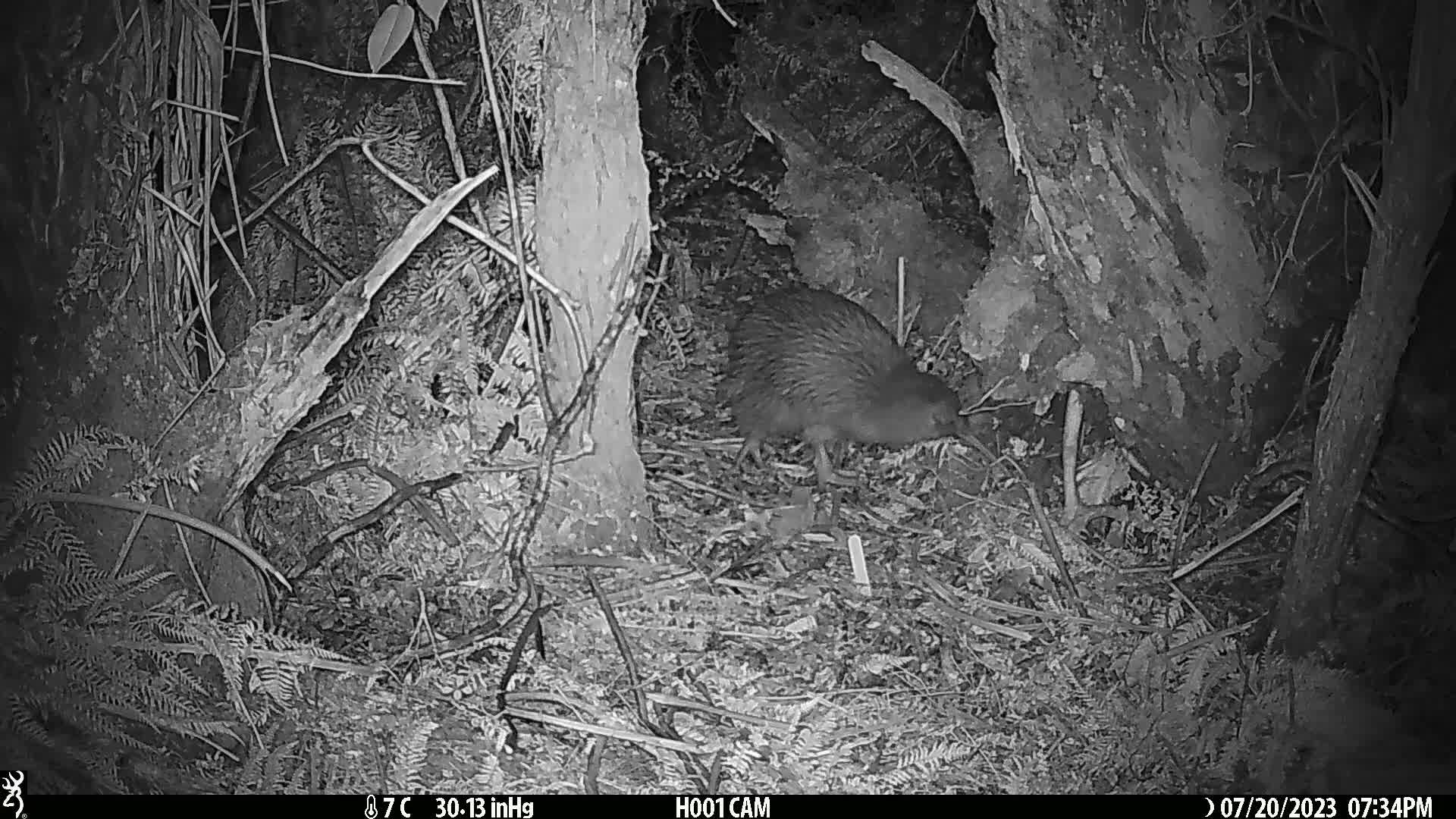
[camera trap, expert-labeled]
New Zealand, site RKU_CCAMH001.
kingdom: Animalia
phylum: Chordata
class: Aves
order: Apterygiformes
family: Apterygidae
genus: Apteryx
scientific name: Apteryx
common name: kiwi